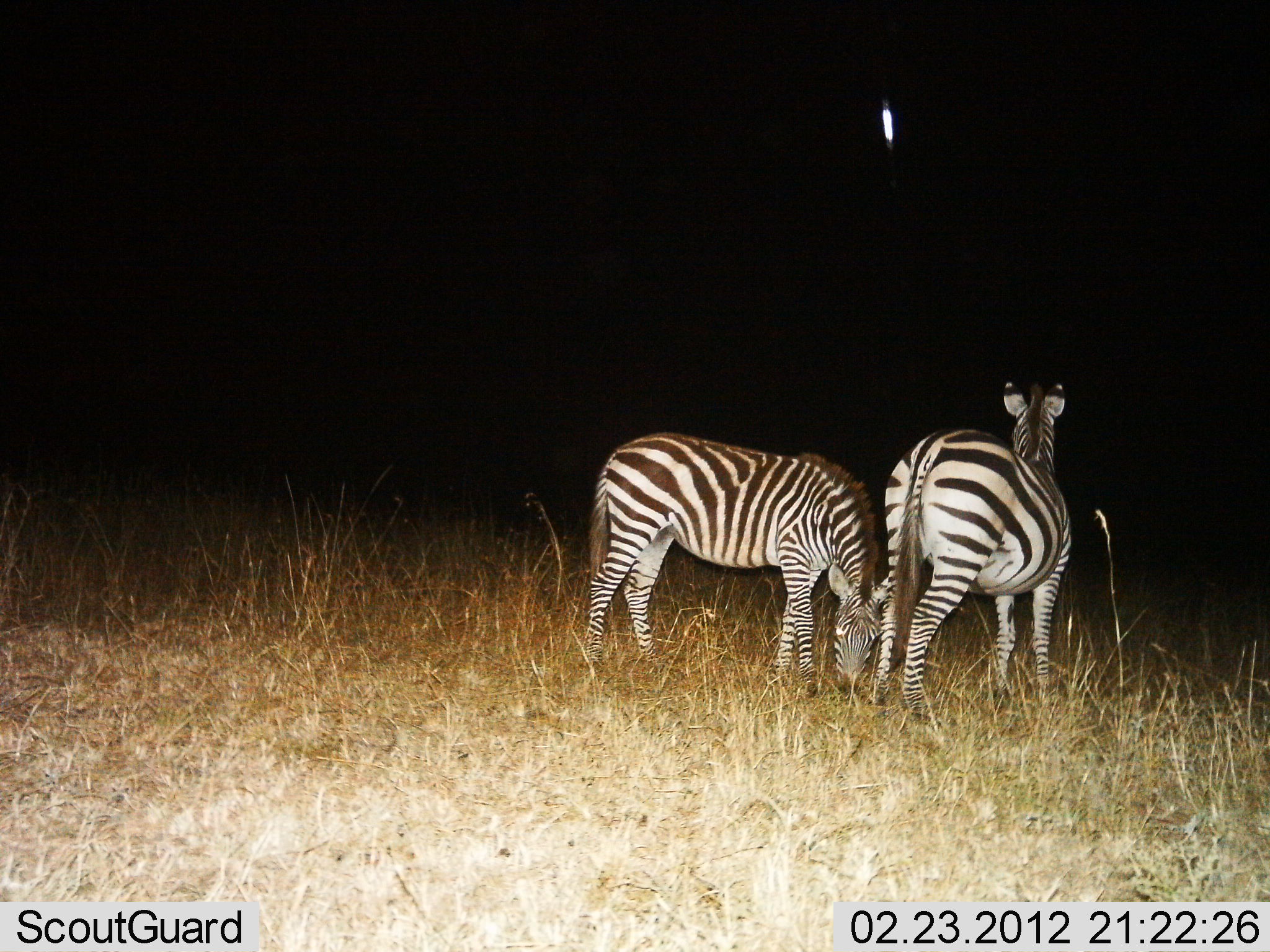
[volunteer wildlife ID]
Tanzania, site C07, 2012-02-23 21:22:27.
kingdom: Animalia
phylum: Chordata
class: Mammalia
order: Perissodactyla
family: Equidae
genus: Equus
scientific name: Equus quagga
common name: plains zebra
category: zebra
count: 2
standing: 95%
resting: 0%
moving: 0%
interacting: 5%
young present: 0%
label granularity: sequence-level